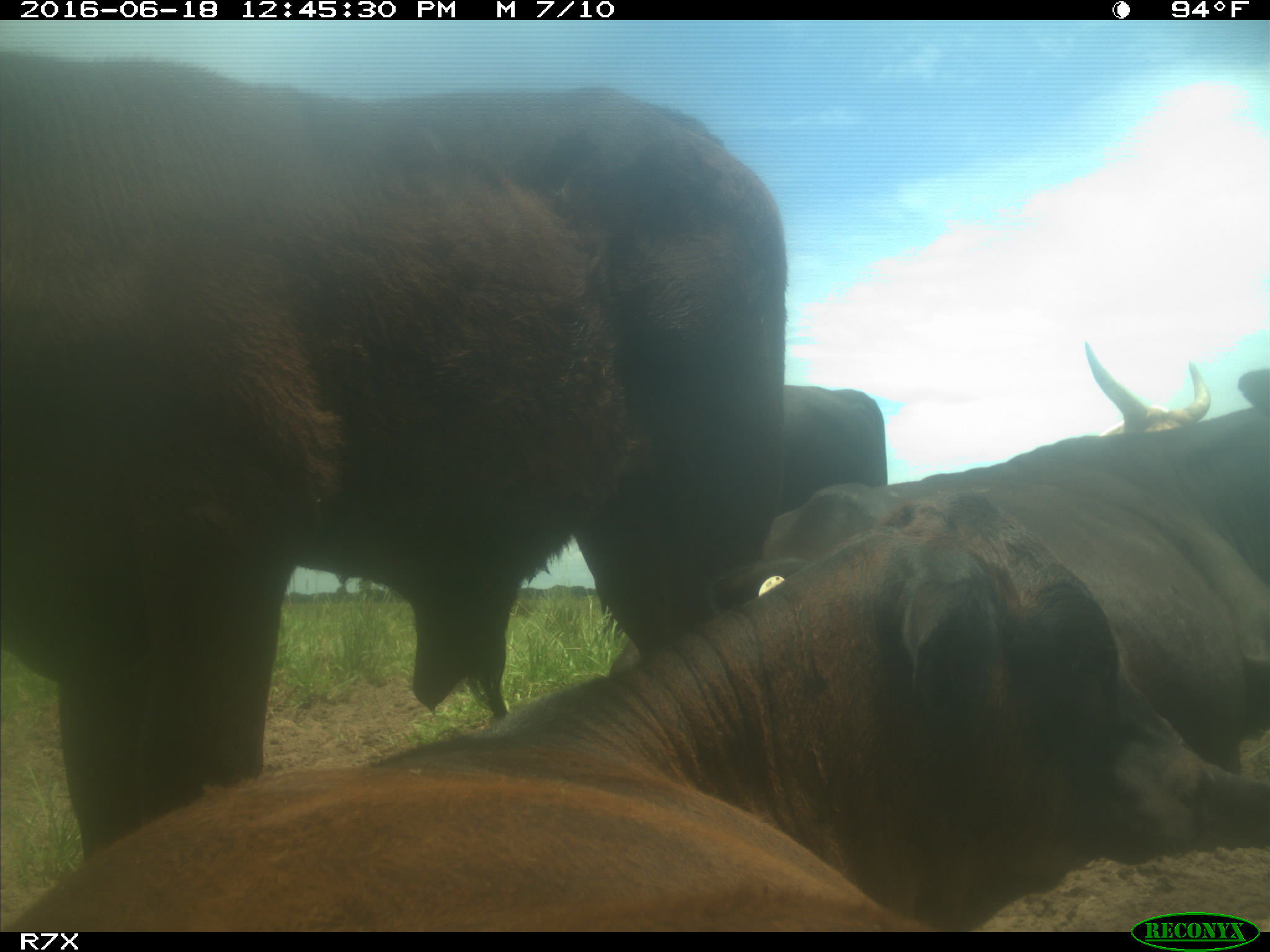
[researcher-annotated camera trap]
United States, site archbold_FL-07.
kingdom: Animalia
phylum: Chordata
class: Mammalia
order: Artiodactyla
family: Bovidae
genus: Bos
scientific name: Bos taurus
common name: domestic cow